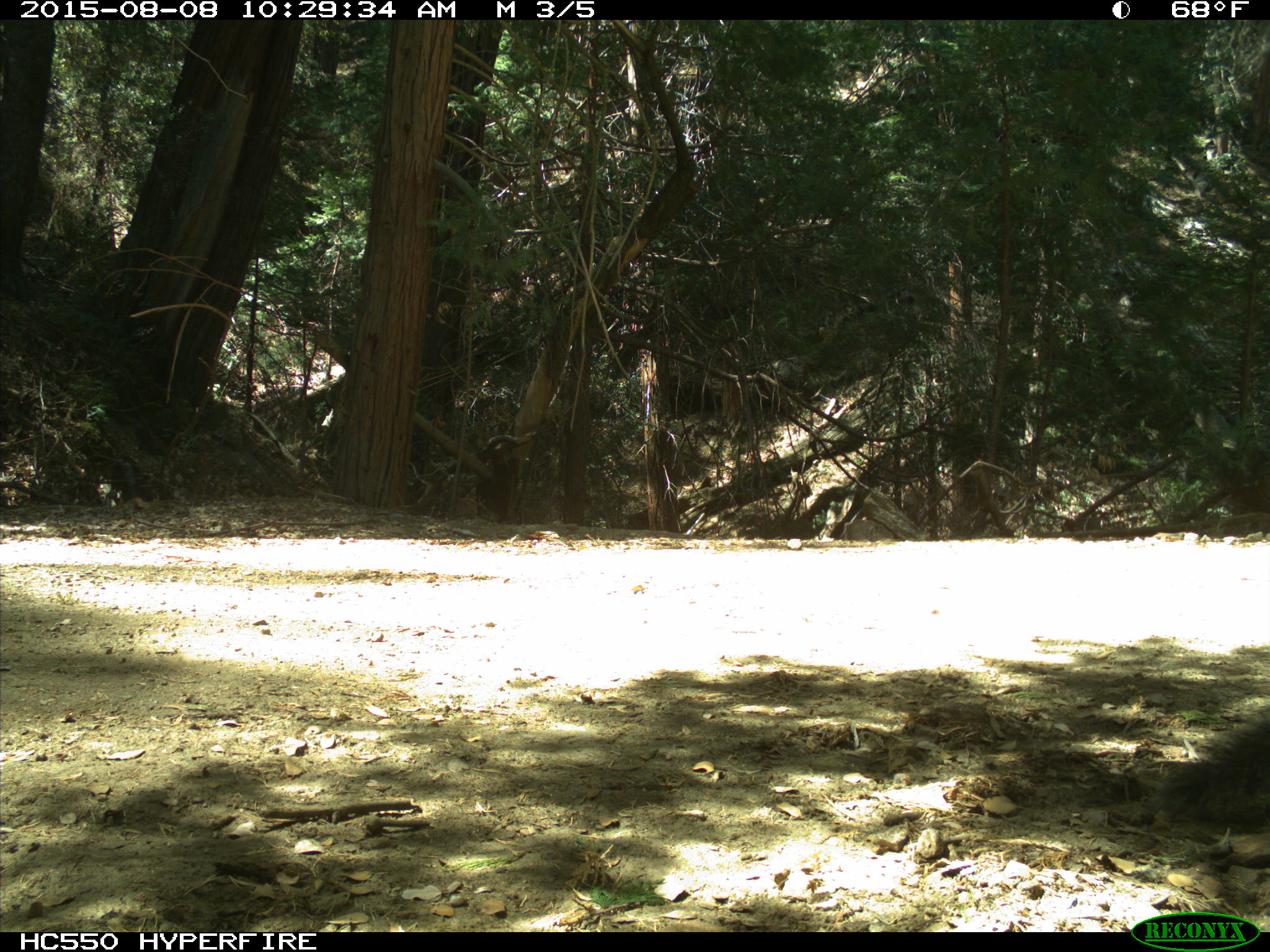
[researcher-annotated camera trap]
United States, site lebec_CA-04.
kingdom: Animalia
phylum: Chordata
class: Mammalia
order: Rodentia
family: Sciuridae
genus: Sciurus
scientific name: Sciurus carolinensis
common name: eastern gray squirrel